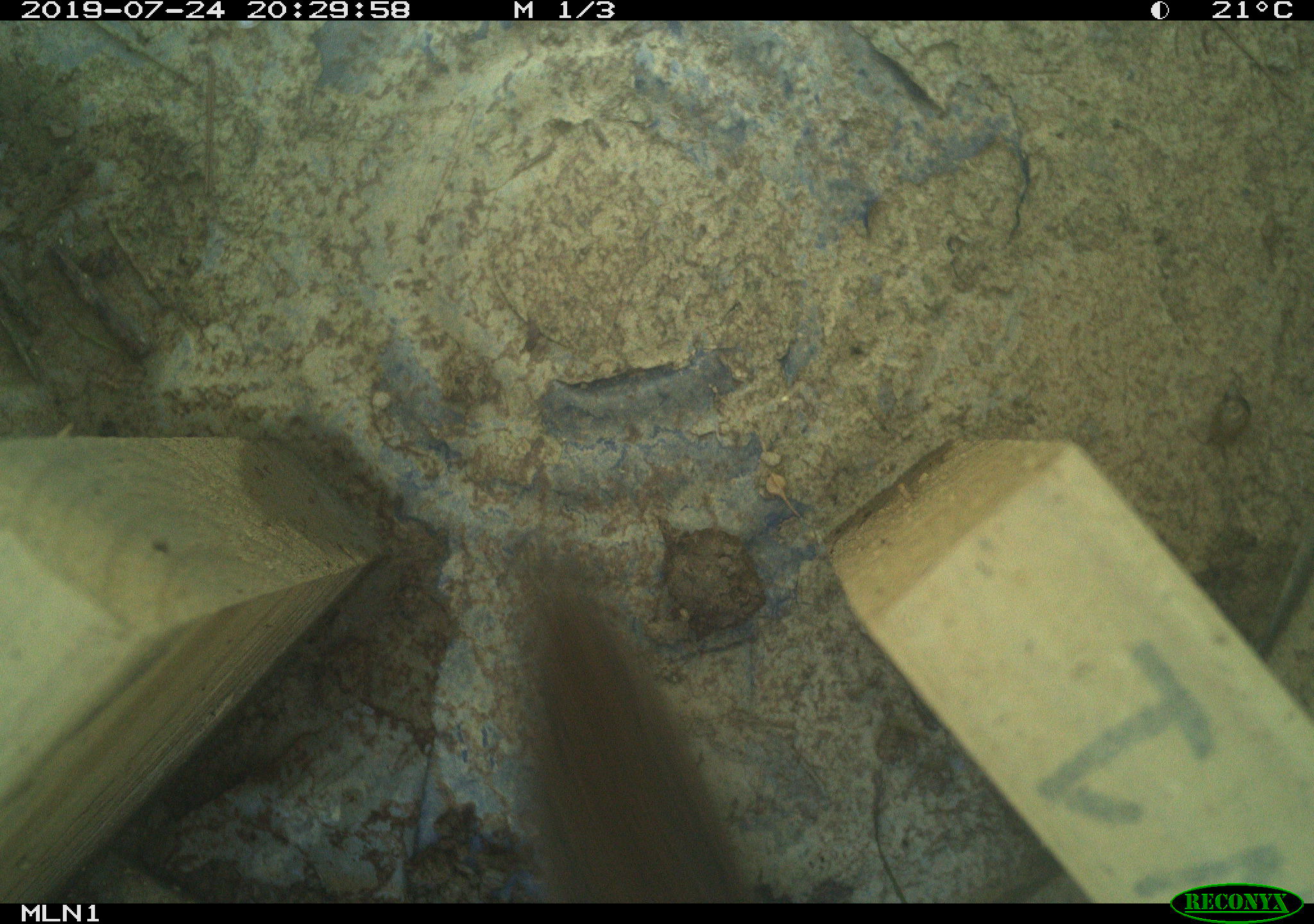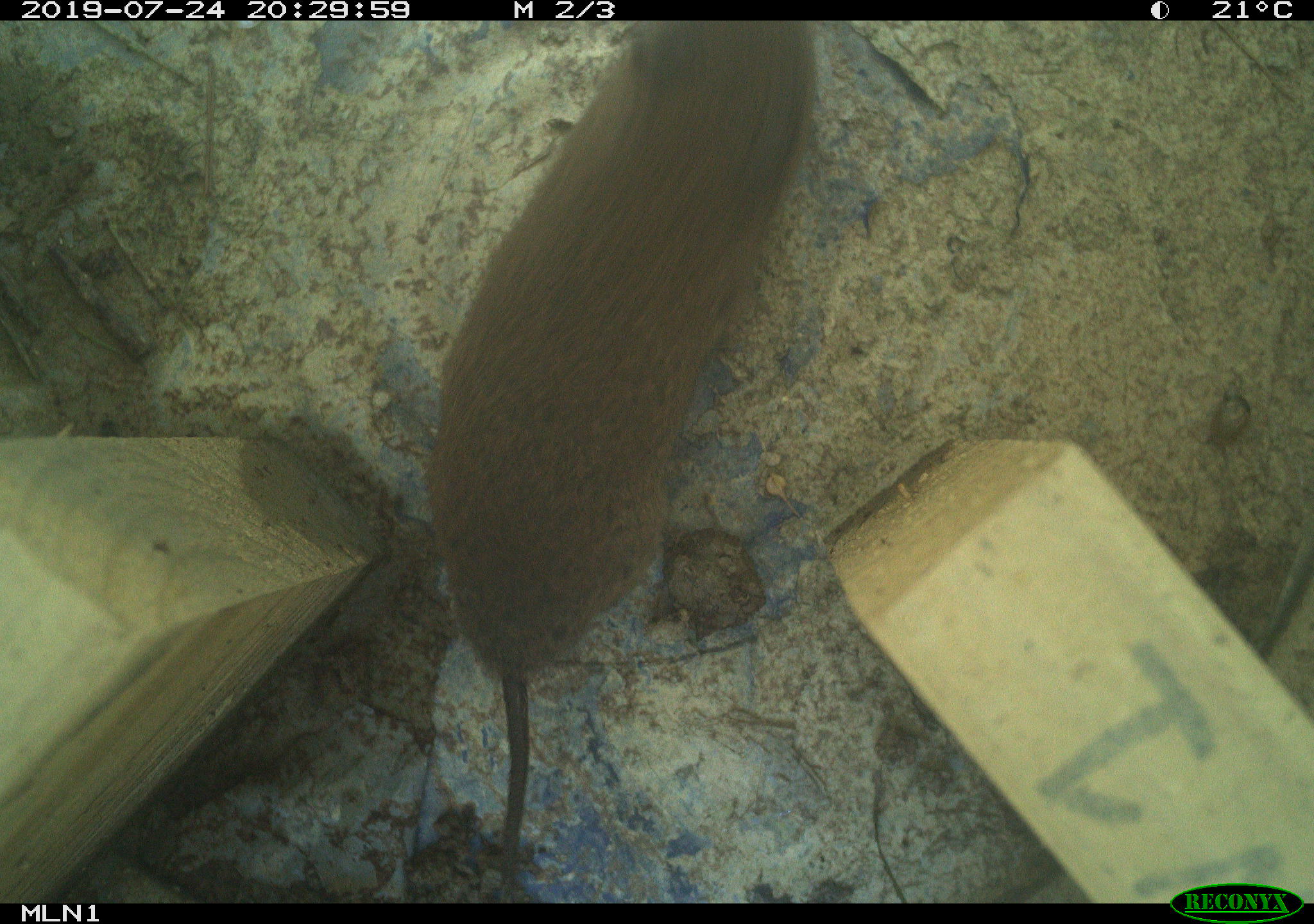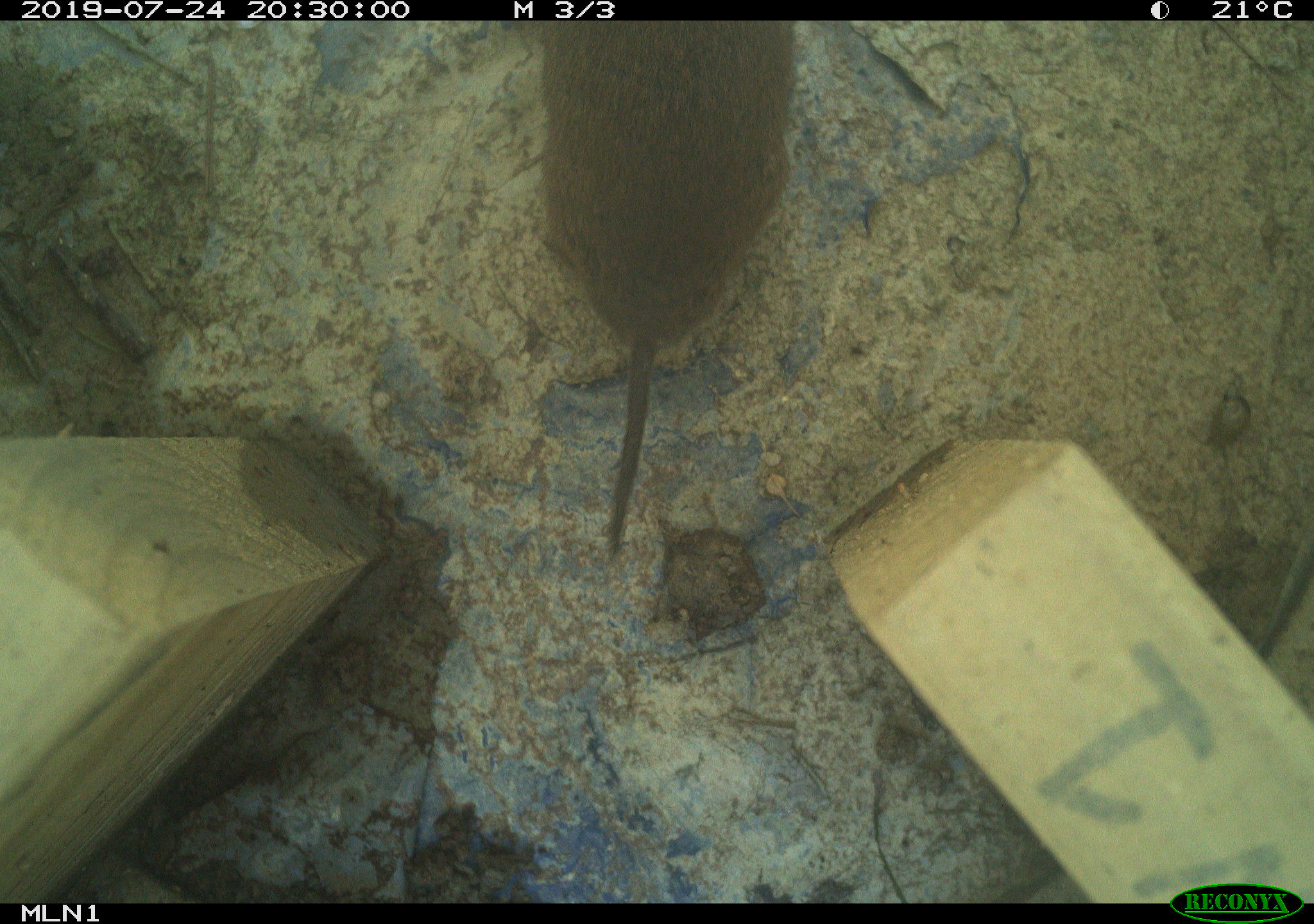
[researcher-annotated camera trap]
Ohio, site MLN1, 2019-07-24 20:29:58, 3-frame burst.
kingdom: Animalia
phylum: Chordata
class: Mammalia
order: Rodentia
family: Cricetidae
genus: Microtus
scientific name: Microtus pennsylvanicus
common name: meadow vole